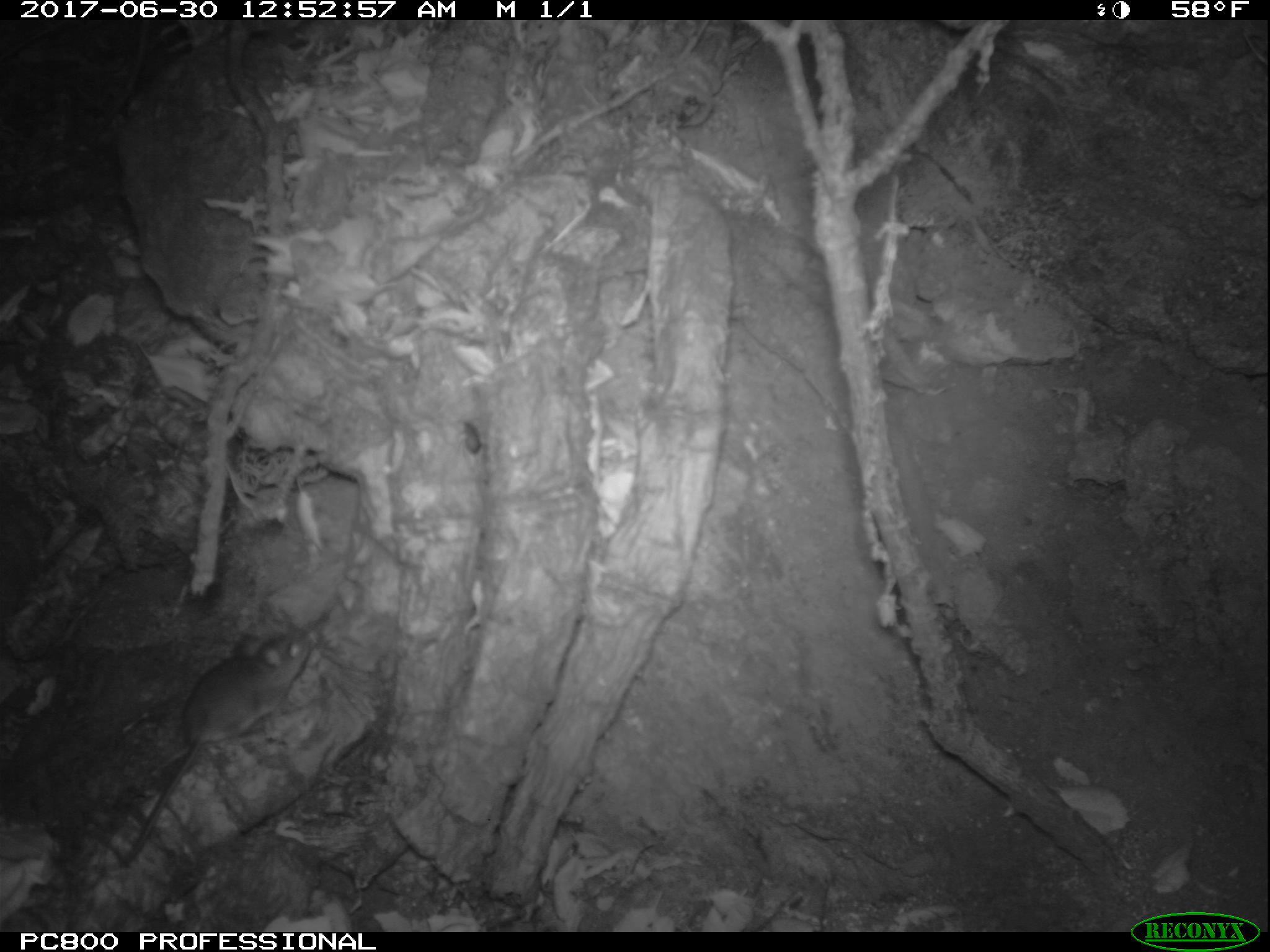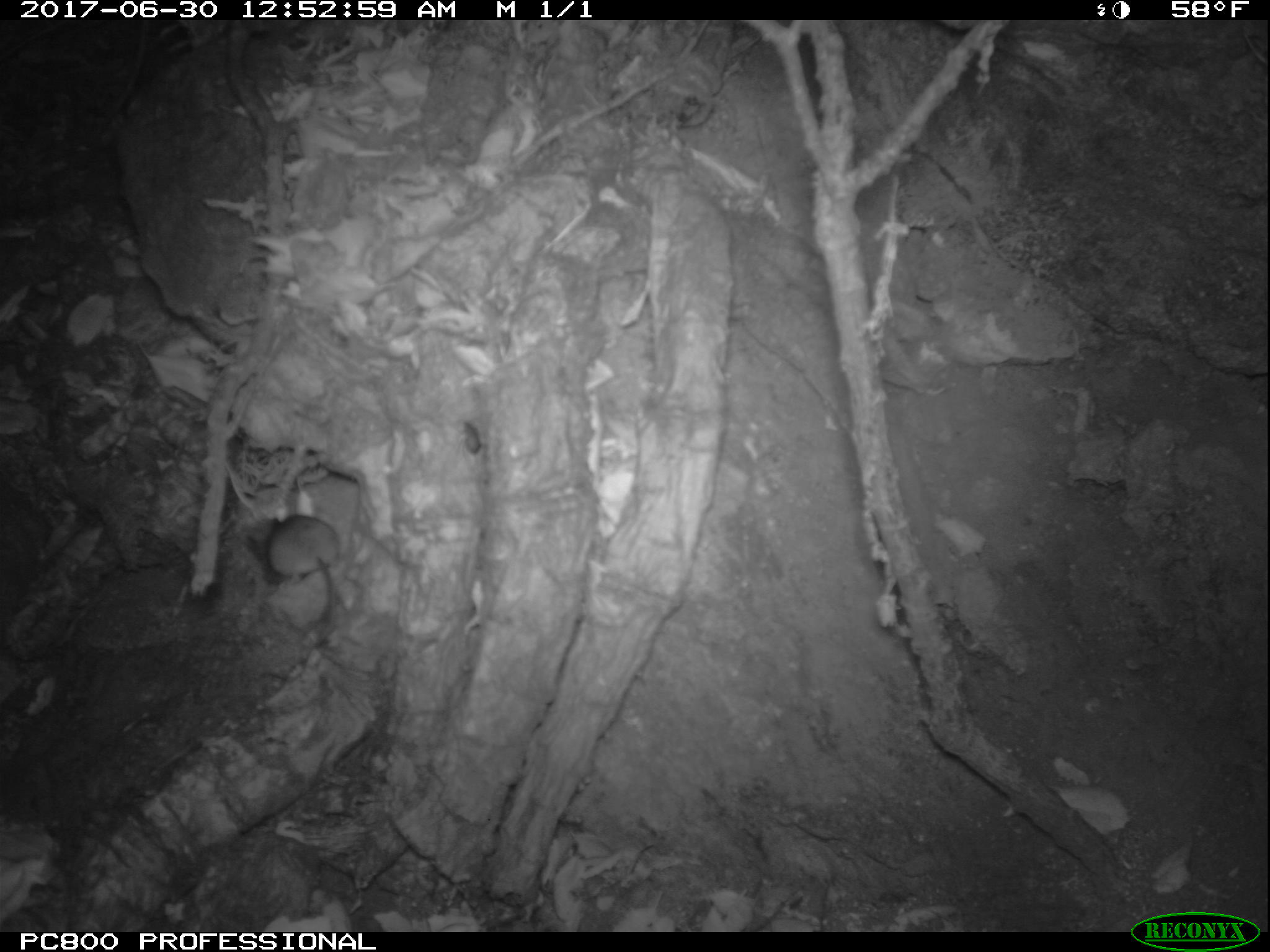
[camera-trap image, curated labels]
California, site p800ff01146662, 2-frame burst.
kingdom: Animalia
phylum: Chordata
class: Mammalia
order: Rodentia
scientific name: Rodentia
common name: rodent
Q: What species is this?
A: Rodent (Rodentia).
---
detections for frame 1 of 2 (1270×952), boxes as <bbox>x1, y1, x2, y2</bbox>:
rodent: <bbox>124, 630, 314, 864</bbox>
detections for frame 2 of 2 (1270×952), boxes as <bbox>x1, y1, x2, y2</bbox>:
rodent: <bbox>242, 511, 339, 638</bbox>